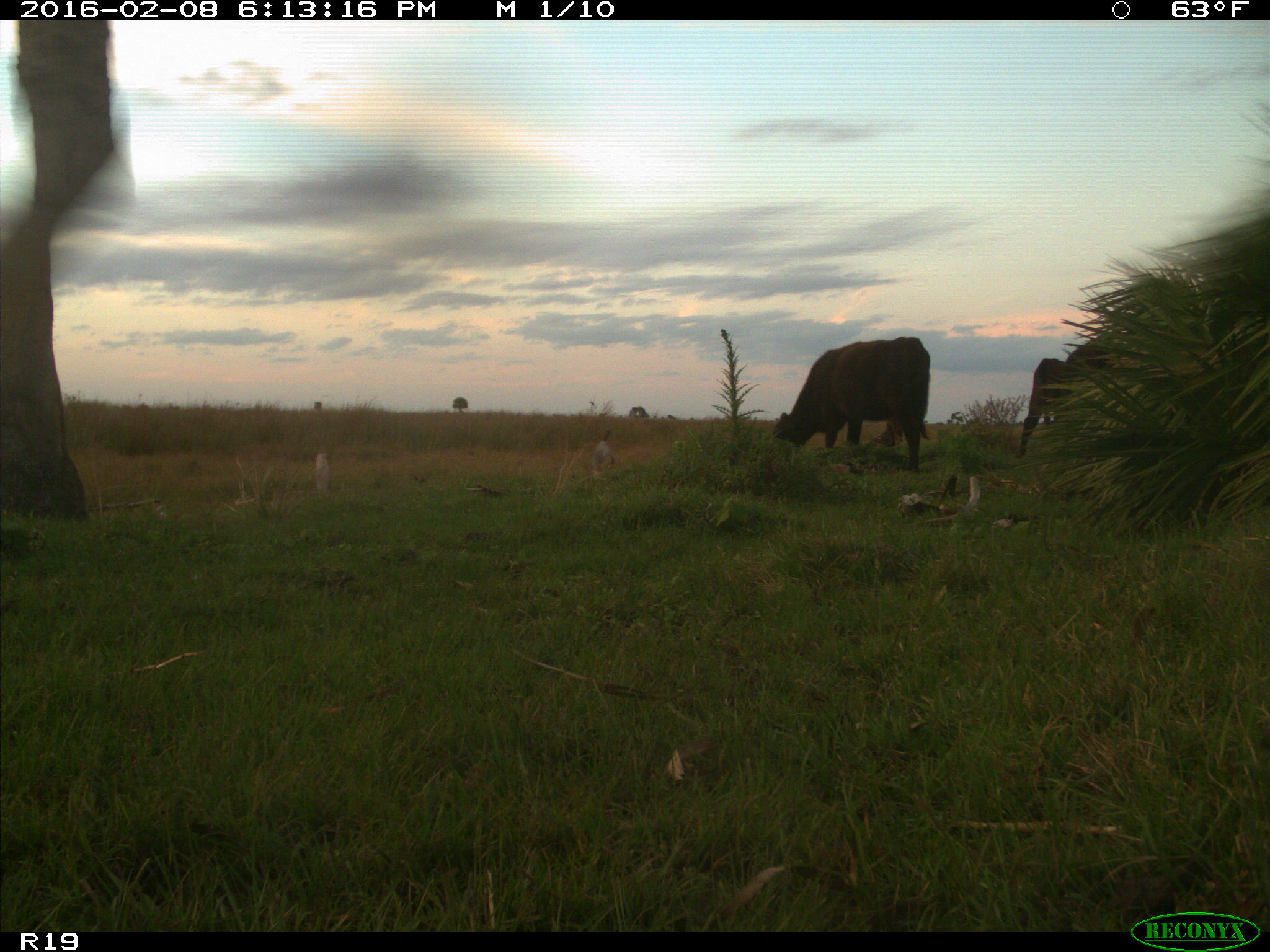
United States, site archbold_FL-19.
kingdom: Animalia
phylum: Chordata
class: Mammalia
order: Artiodactyla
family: Bovidae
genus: Bos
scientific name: Bos taurus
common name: domestic cow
Bos taurus (domestic cow).